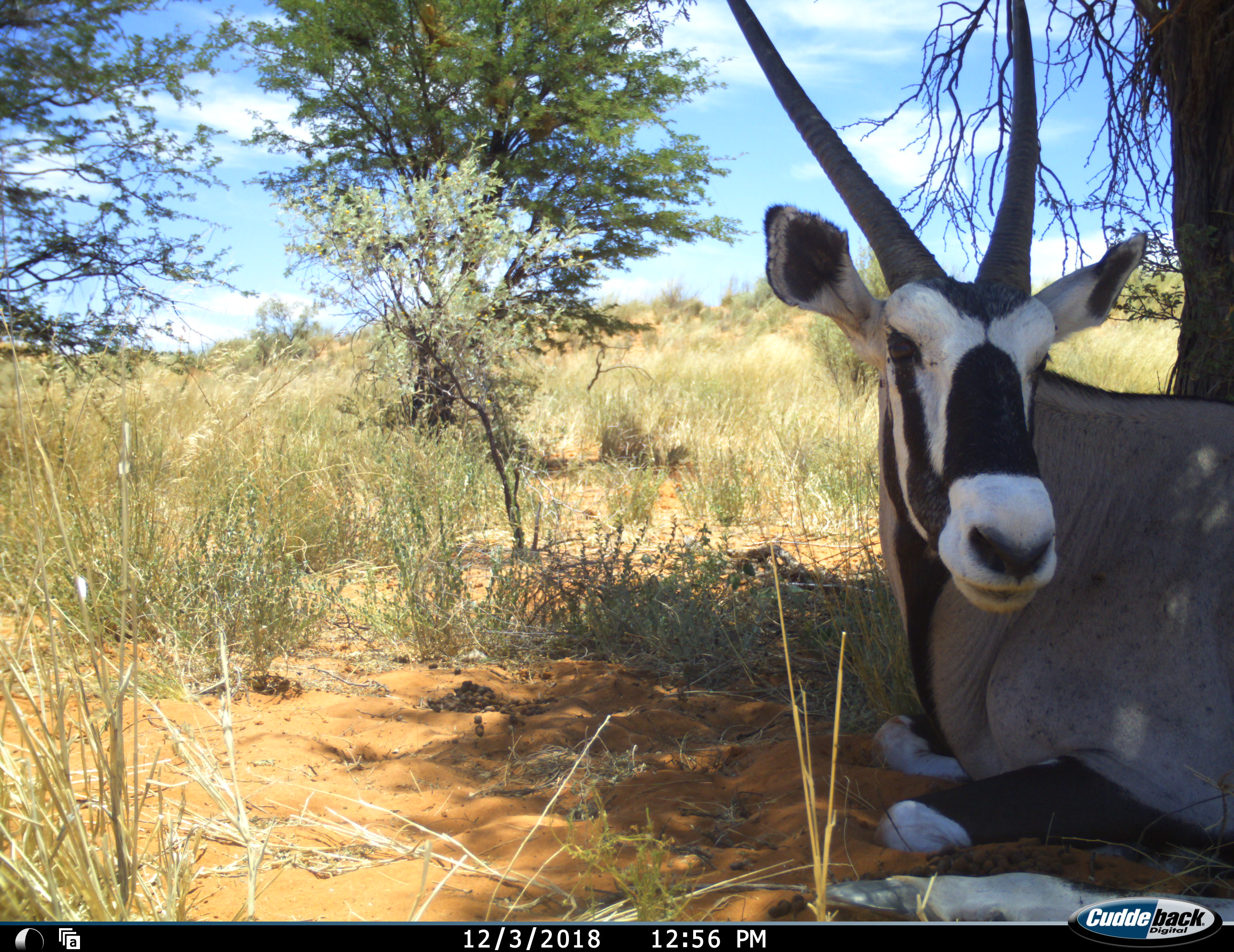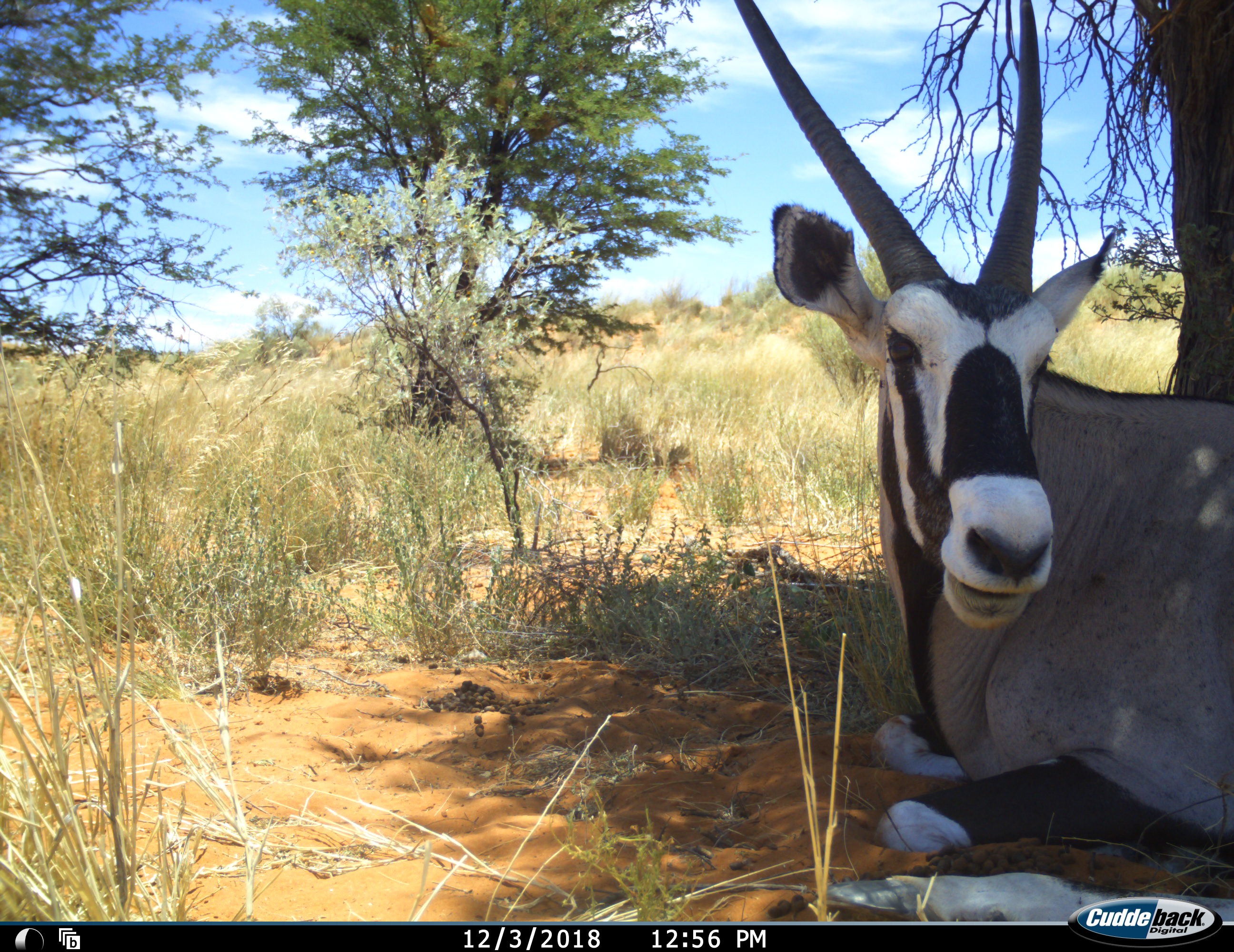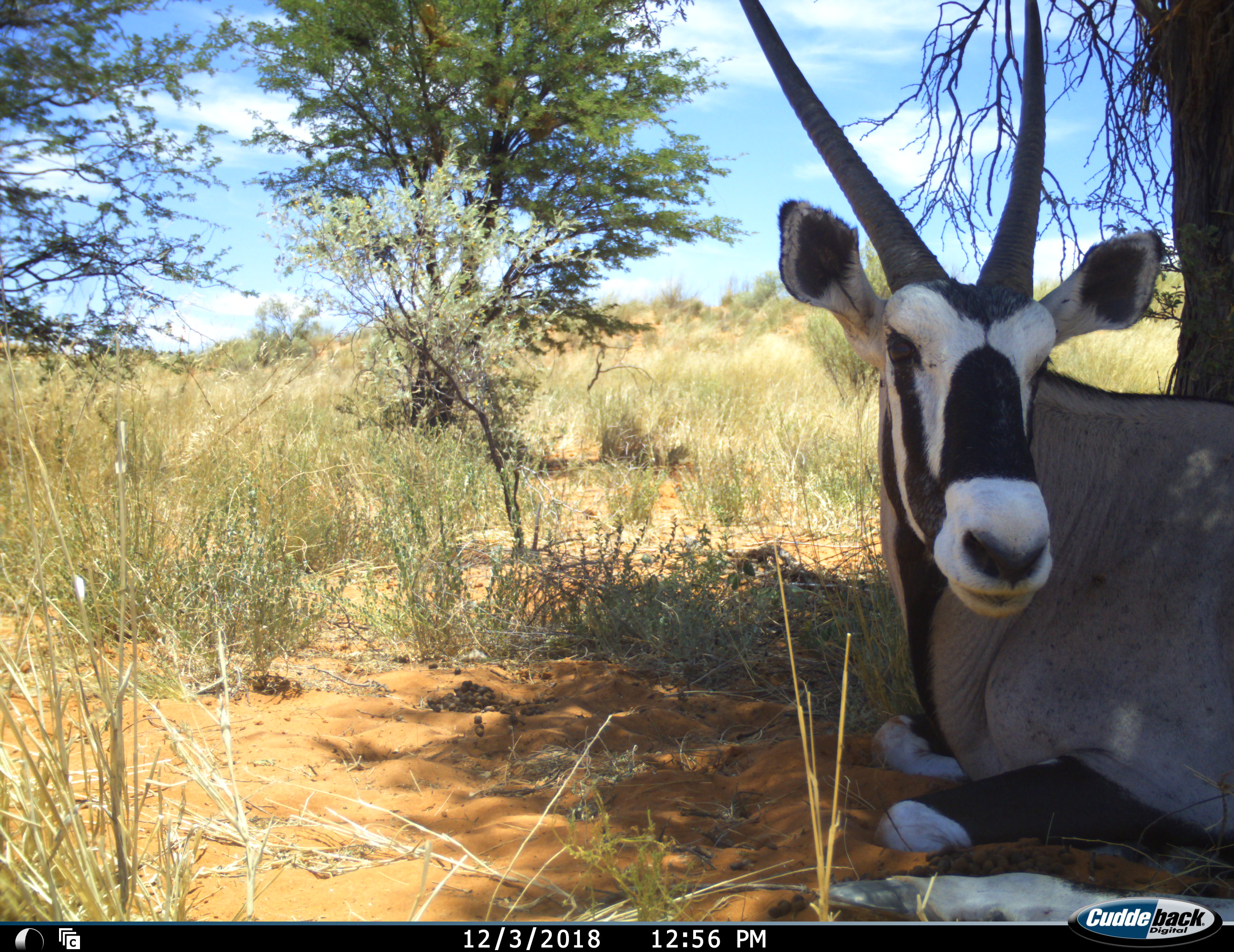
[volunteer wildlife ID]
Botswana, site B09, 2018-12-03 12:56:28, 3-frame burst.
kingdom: Animalia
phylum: Chordata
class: Mammalia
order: Artiodactyla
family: Bovidae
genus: Oryx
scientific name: Oryx gazella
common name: gemsbok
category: gemsbokoryx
Gemsbokoryx (gemsbok) (Oryx gazella), count 1. Behavior (volunteer vote fractions): standing 0%, resting 100%, moving 0%, interacting 0%. Young present (vote fraction): 0%. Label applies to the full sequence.